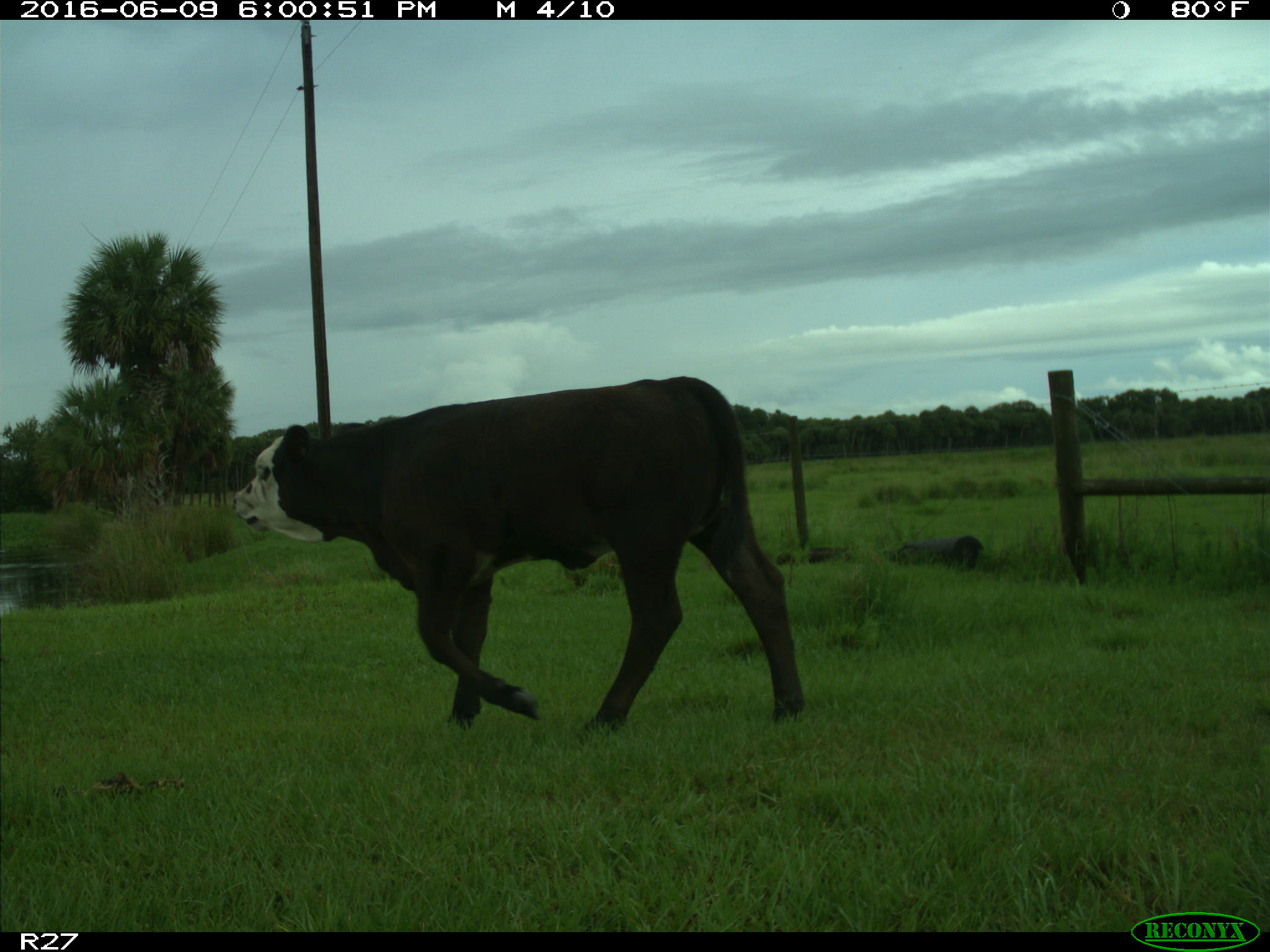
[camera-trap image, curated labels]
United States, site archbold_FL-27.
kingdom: Animalia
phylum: Chordata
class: Mammalia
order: Artiodactyla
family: Bovidae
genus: Bos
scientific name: Bos taurus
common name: domestic cow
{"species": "Bos taurus (domestic cow)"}